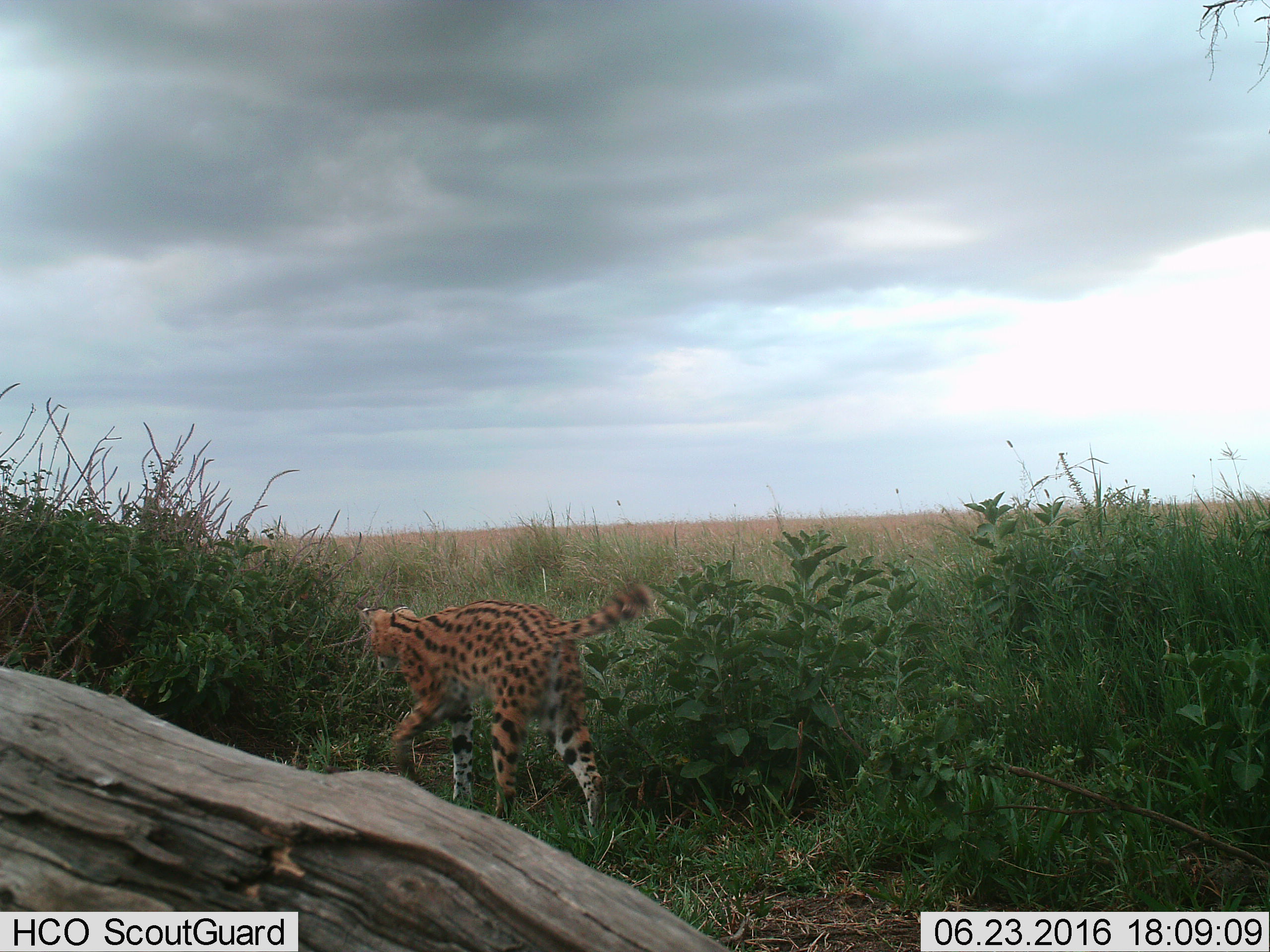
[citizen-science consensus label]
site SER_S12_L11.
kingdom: Animalia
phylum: Chordata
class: Mammalia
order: Carnivora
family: Felidae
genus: Leptailurus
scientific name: Leptailurus serval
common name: serval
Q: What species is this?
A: Serval (Leptailurus serval).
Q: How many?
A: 1.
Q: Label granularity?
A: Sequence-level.